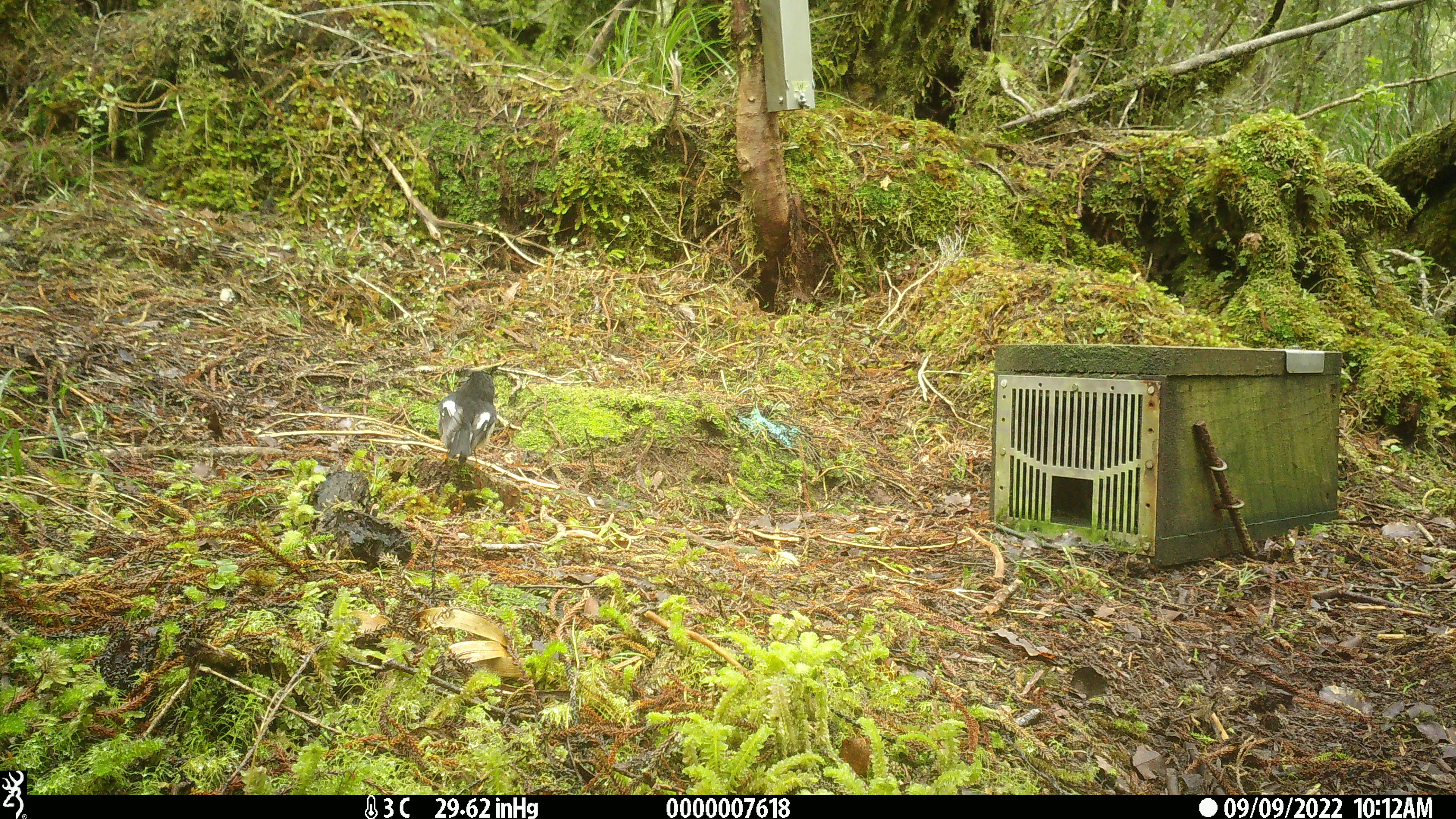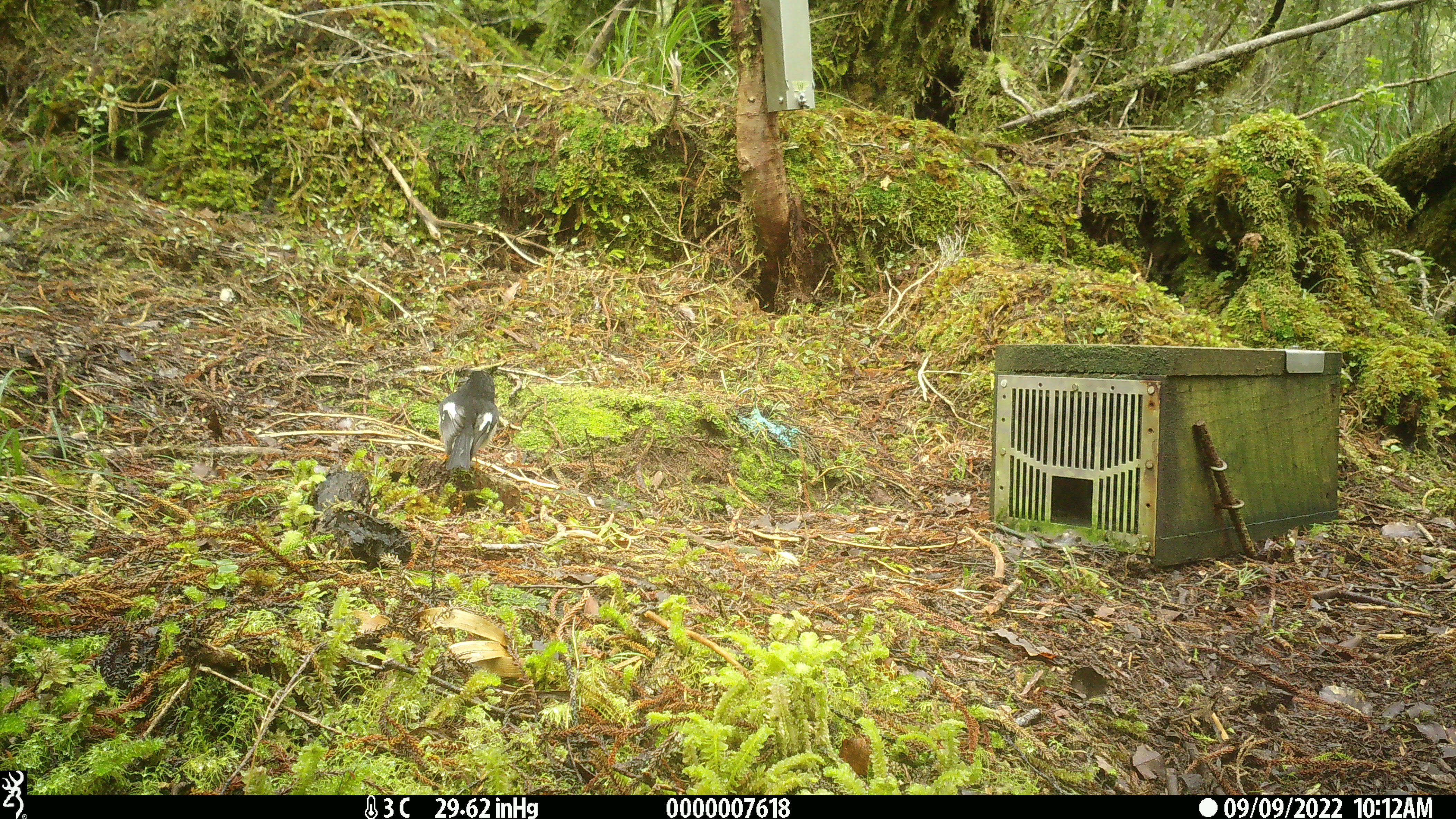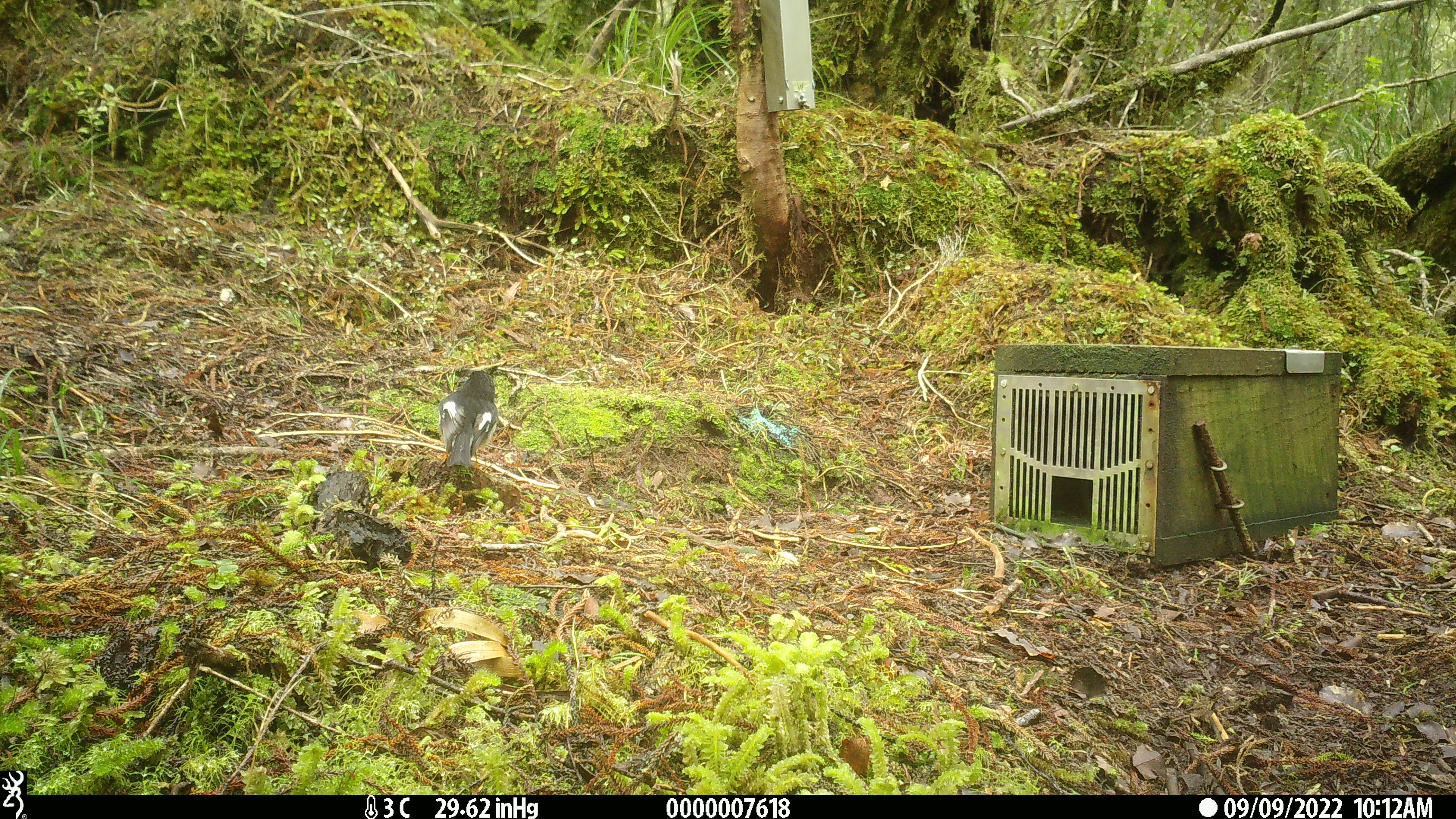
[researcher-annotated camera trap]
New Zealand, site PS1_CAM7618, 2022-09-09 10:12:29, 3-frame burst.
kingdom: Animalia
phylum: Chordata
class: Aves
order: Passeriformes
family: Petroicidae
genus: Petroica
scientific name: Petroica macrocephala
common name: tomtit